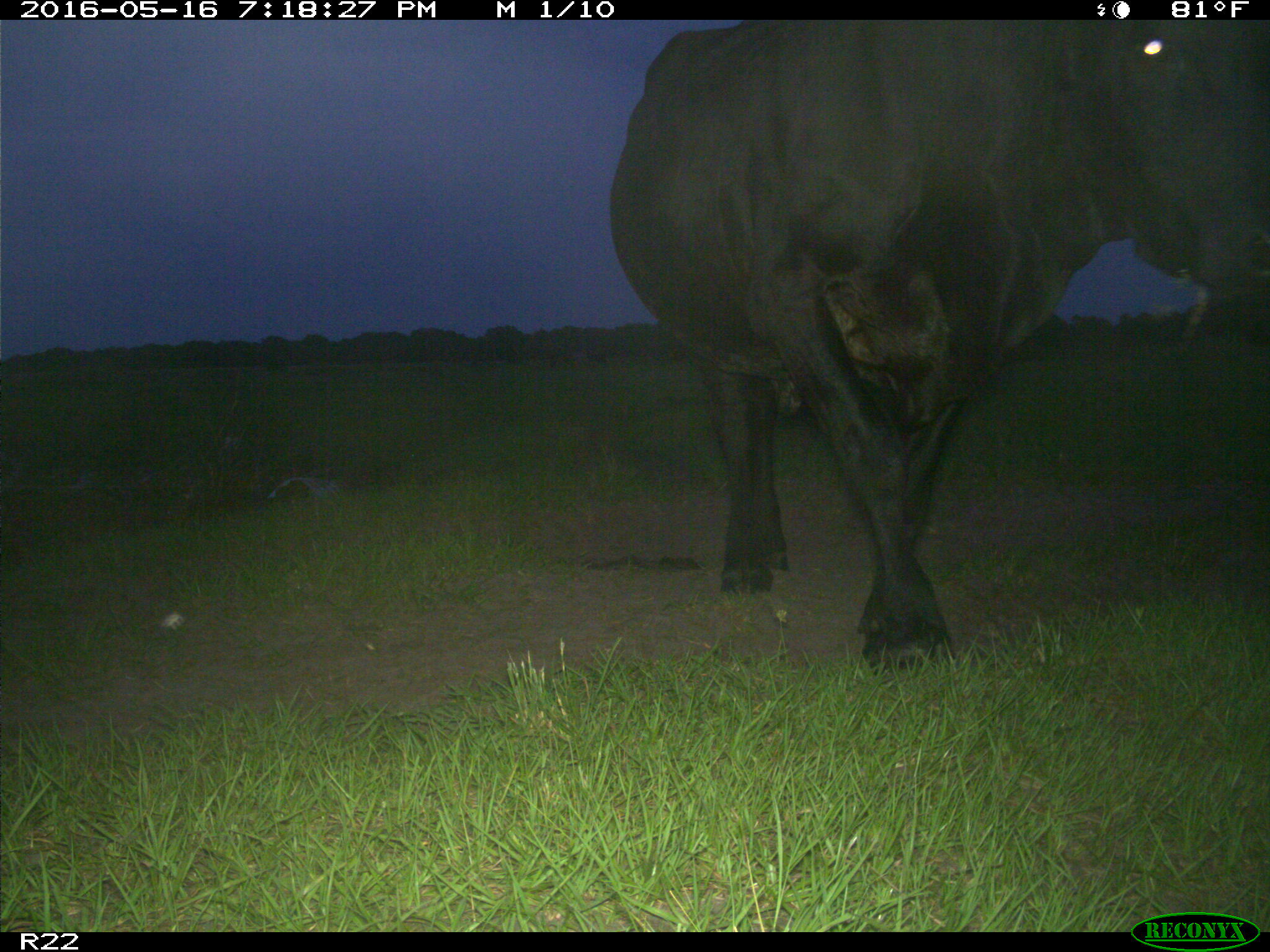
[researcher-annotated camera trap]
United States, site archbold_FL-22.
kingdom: Animalia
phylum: Chordata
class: Mammalia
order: Artiodactyla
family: Bovidae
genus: Bos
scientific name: Bos taurus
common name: domestic cow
Bos taurus (domestic cow).